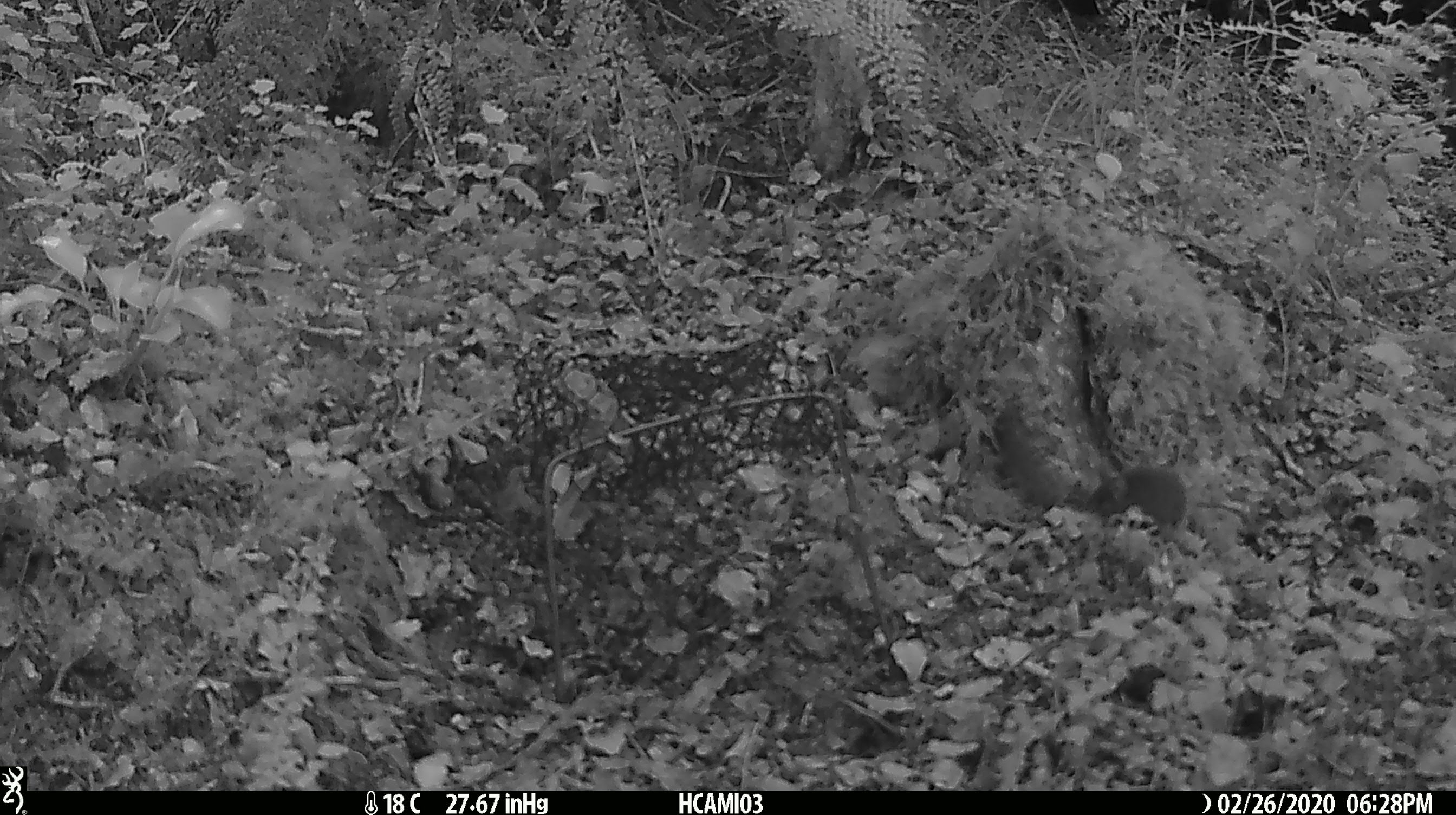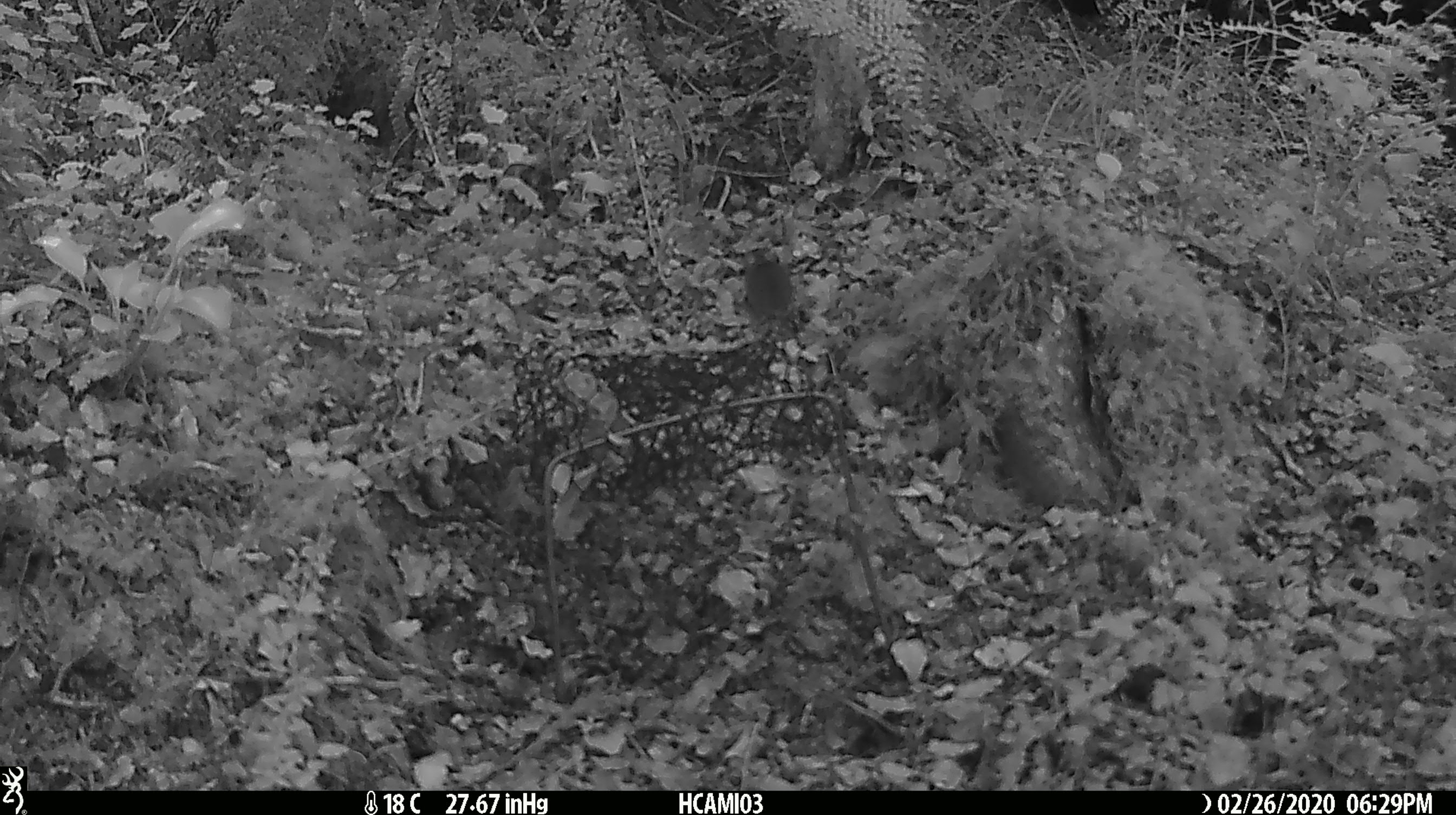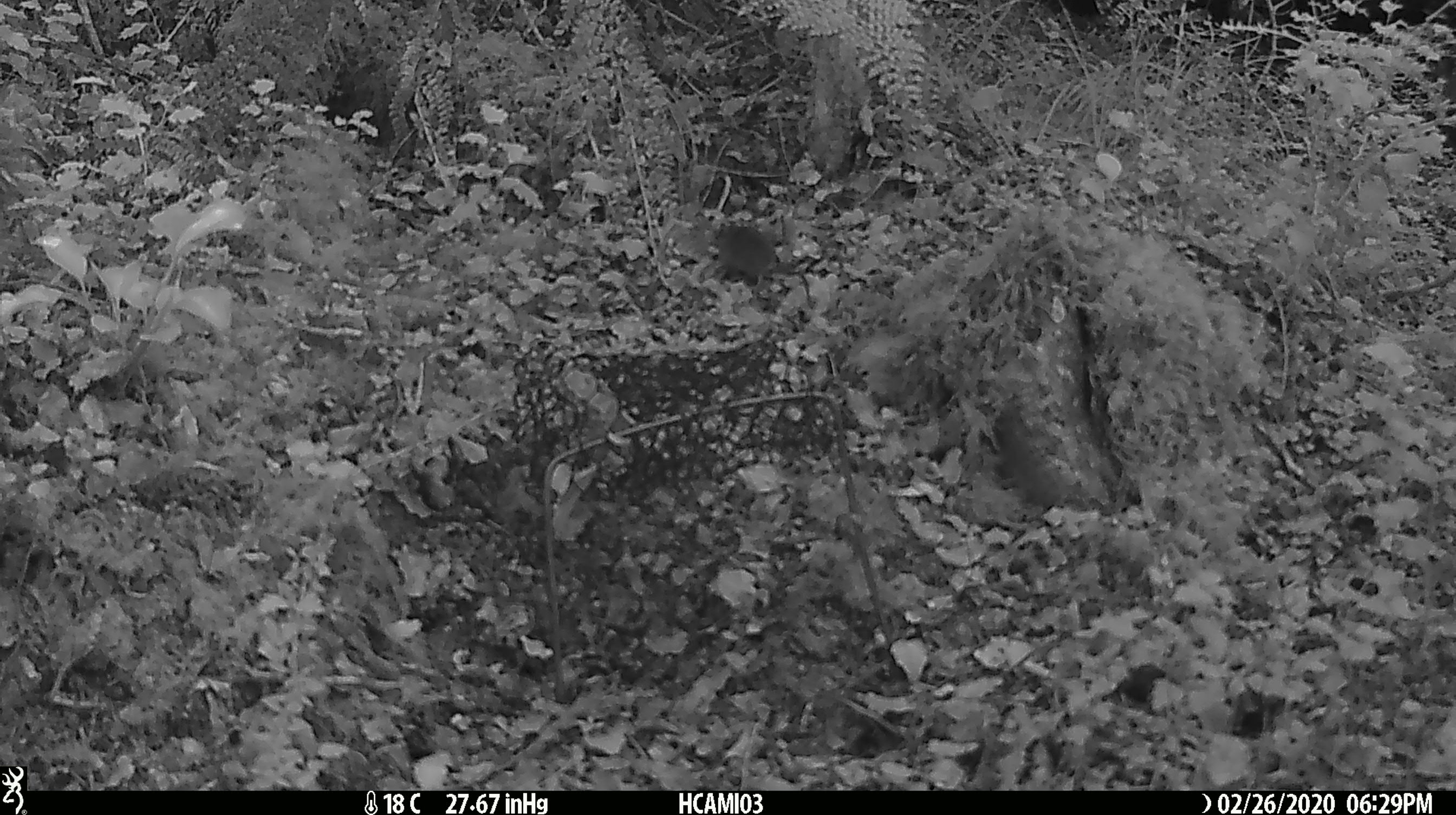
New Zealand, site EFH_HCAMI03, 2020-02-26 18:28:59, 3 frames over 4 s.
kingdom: Animalia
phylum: Chordata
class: Mammalia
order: Rodentia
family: Muridae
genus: Mus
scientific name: Mus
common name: mouse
Mouse (Mus).